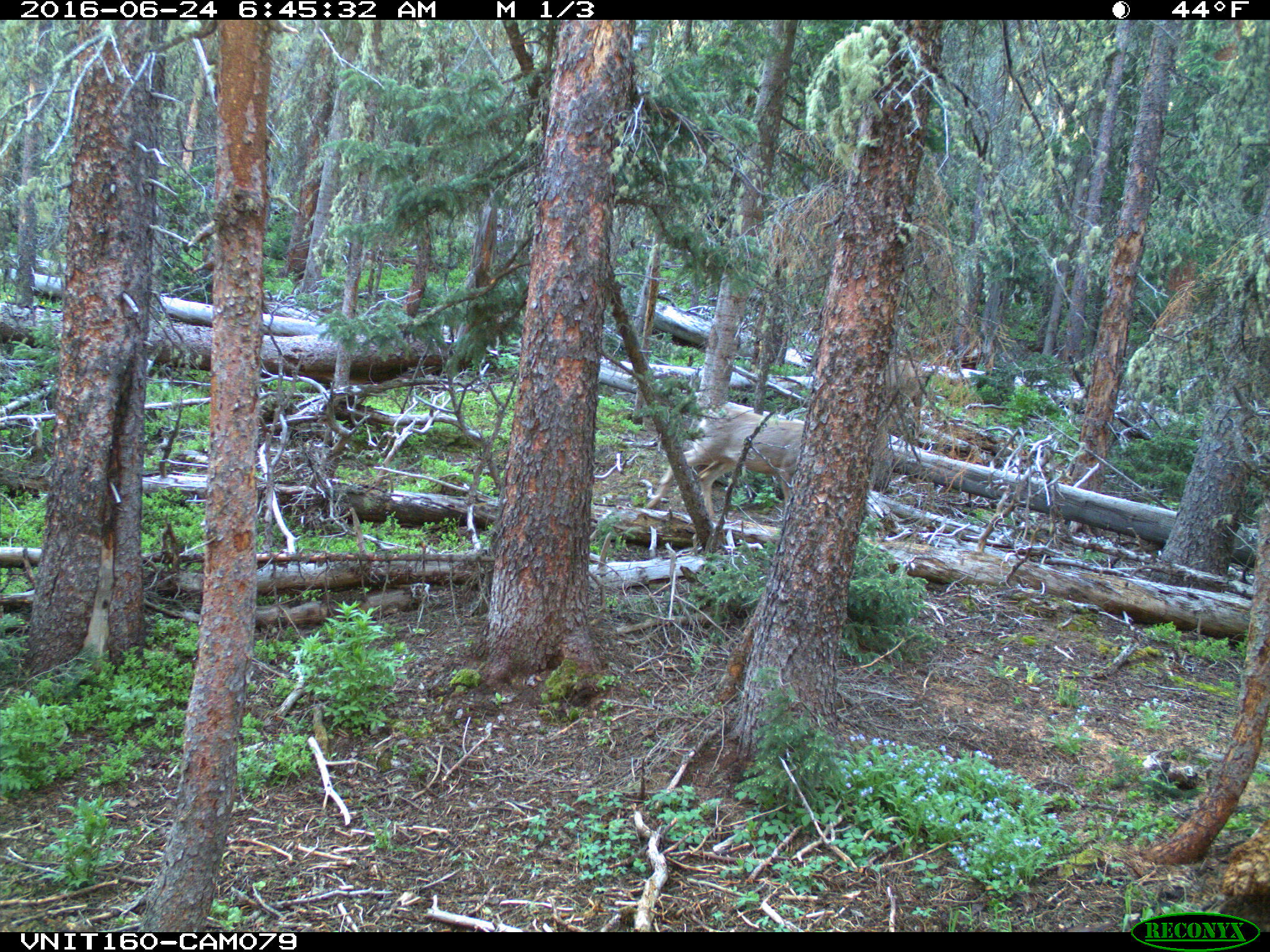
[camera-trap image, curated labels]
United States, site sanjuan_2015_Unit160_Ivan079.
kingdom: Animalia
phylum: Chordata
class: Mammalia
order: Artiodactyla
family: Cervidae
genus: Odocoileus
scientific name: Odocoileus hemionus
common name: mule deer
Odocoileus hemionus (mule deer).